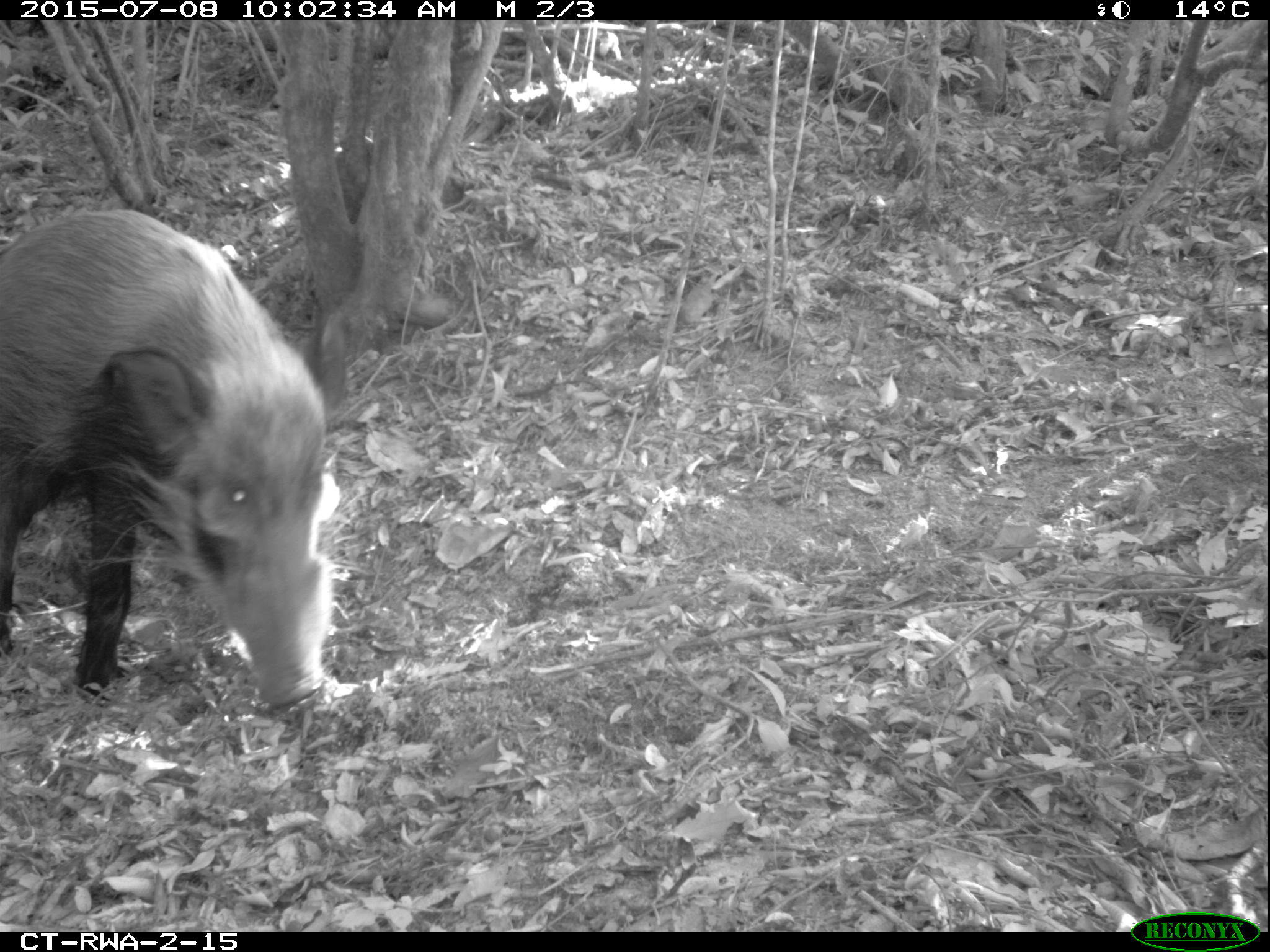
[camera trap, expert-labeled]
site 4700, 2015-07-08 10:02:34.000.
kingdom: Animalia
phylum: Chordata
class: Mammalia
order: Artiodactyla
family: Suidae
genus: Potamochoerus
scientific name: Potamochoerus larvatus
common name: bushpig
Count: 1.